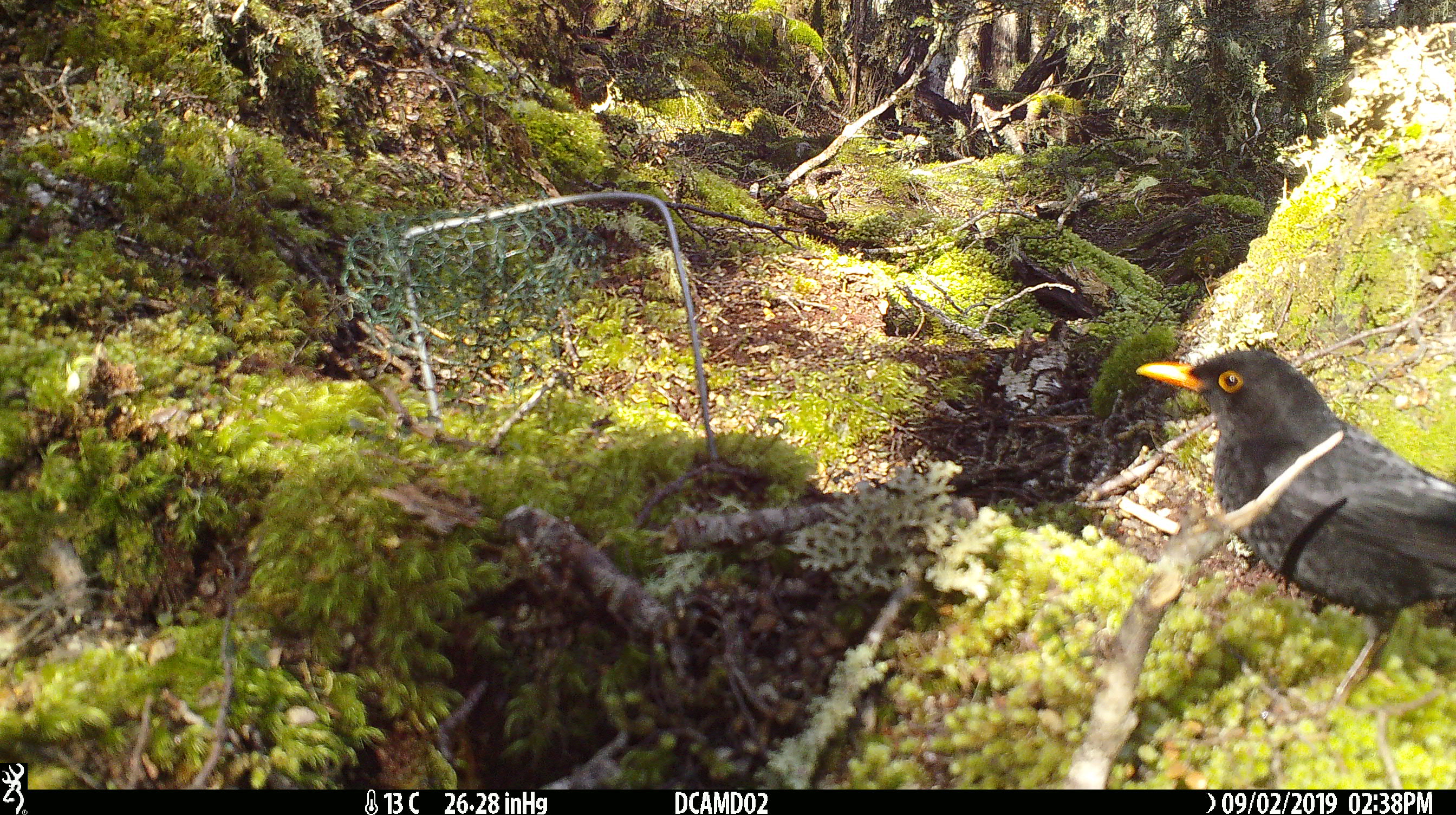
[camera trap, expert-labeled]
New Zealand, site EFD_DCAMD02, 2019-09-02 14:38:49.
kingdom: Animalia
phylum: Chordata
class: Aves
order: Passeriformes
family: Turdidae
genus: Turdus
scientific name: Turdus merula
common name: eurasian blackbird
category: blackbird